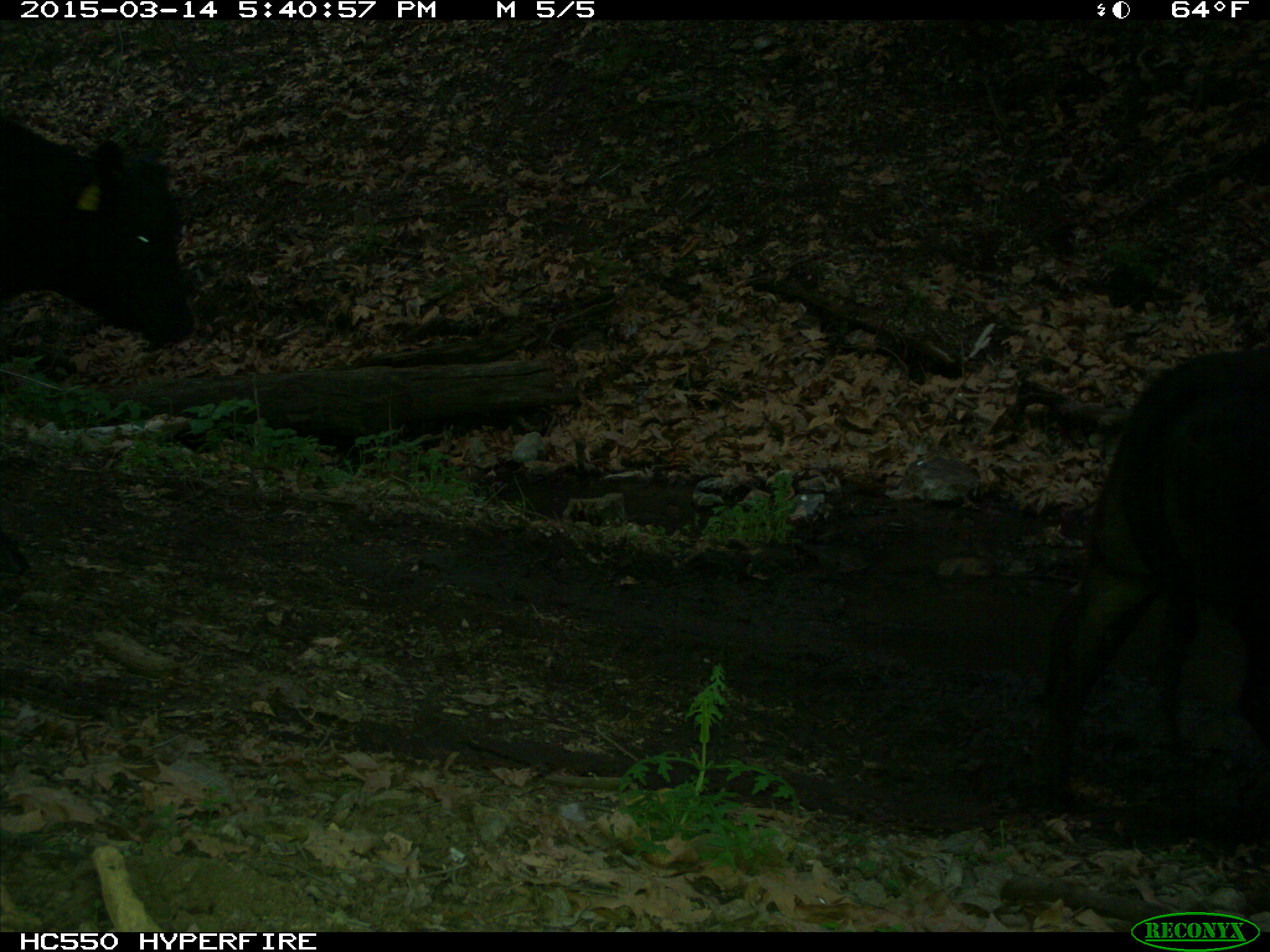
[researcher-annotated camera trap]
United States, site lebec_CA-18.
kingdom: Animalia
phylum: Chordata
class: Mammalia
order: Artiodactyla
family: Bovidae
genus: Bos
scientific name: Bos taurus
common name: domestic cow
Bos taurus (domestic cow).